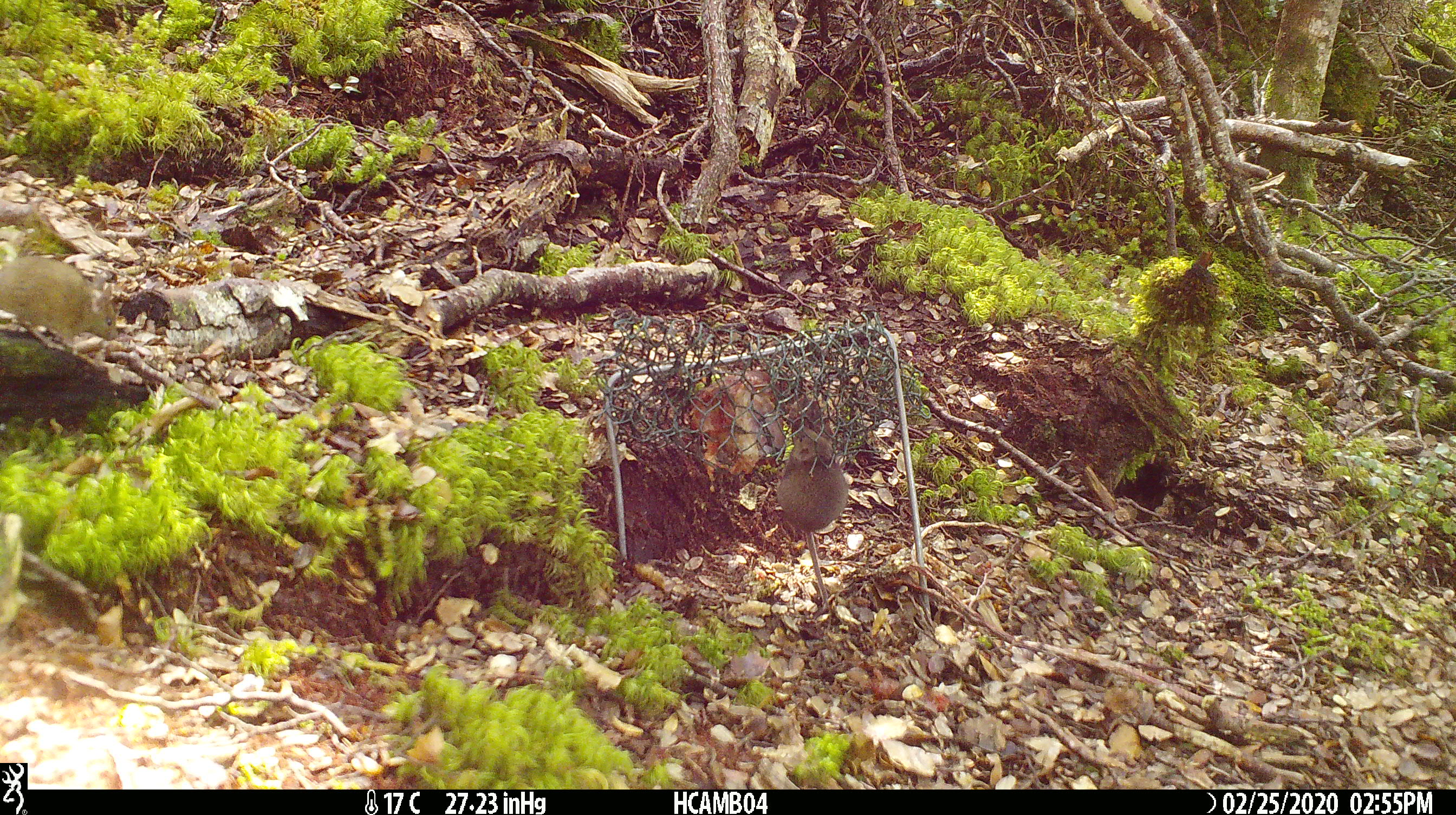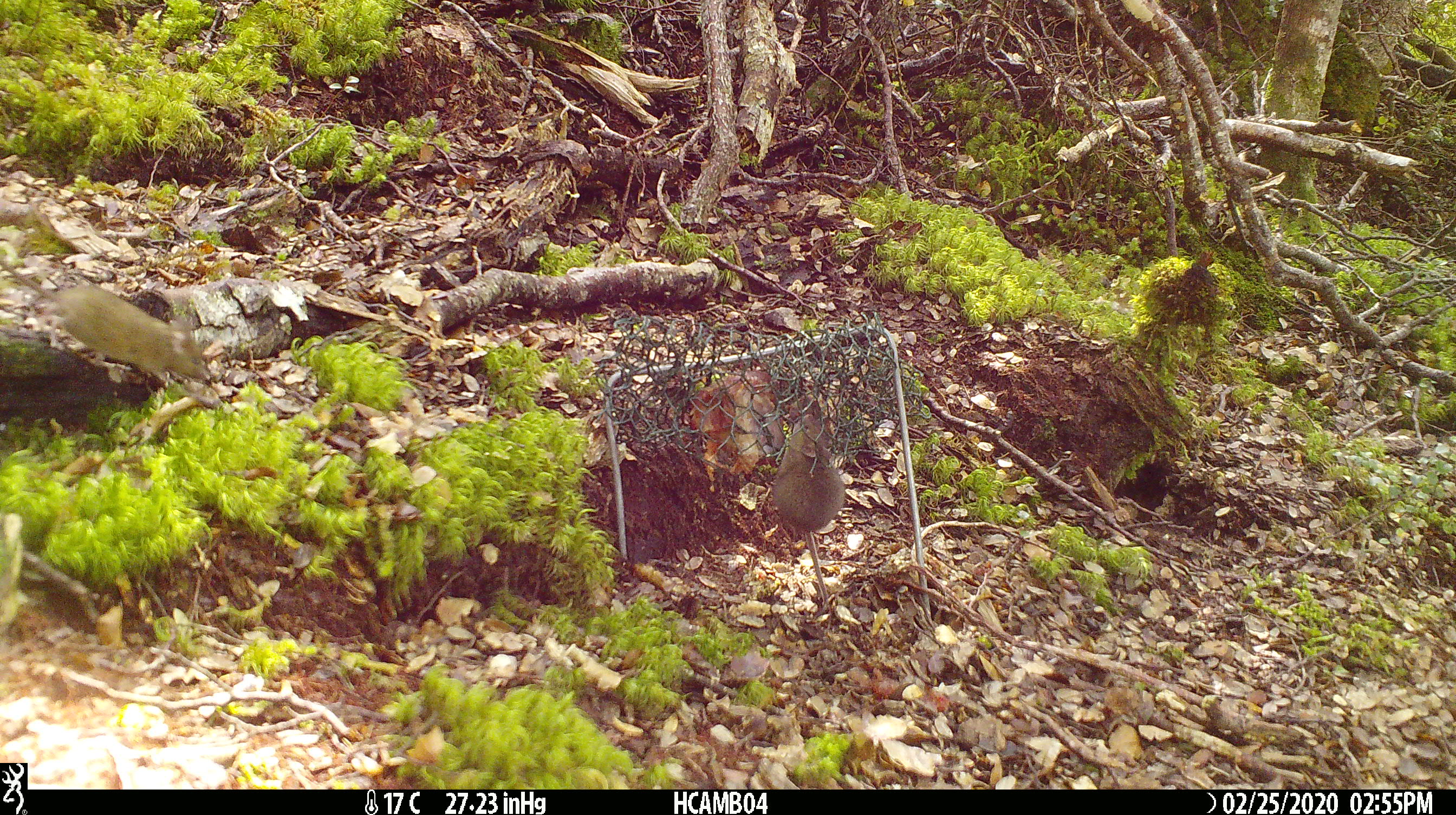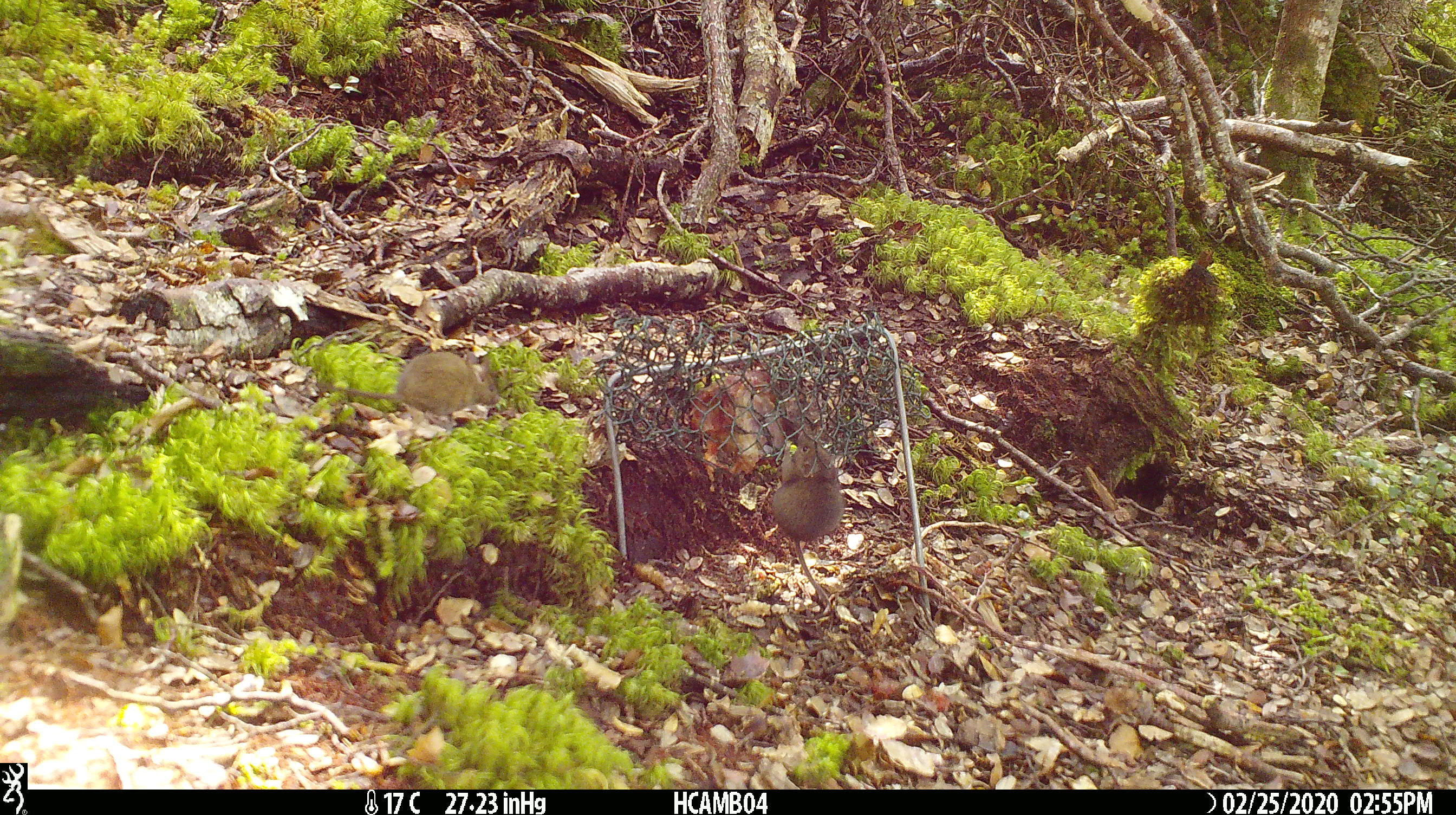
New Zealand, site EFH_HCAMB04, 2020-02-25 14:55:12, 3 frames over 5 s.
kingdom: Animalia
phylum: Chordata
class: Mammalia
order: Rodentia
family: Muridae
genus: Mus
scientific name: Mus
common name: mouse